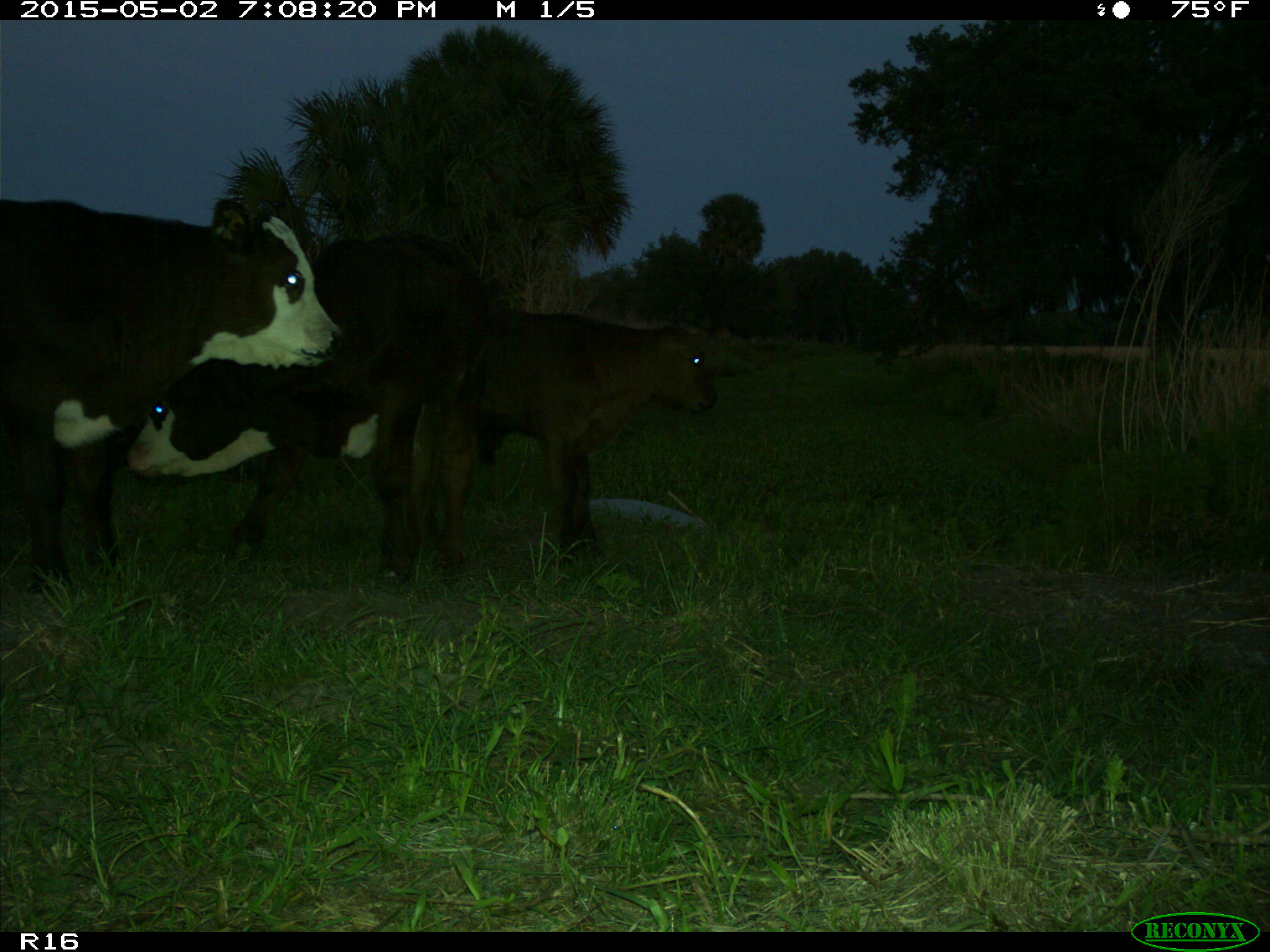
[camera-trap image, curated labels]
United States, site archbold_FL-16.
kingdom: Animalia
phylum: Chordata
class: Mammalia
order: Artiodactyla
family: Bovidae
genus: Bos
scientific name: Bos taurus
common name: domestic cow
Bos taurus (domestic cow).